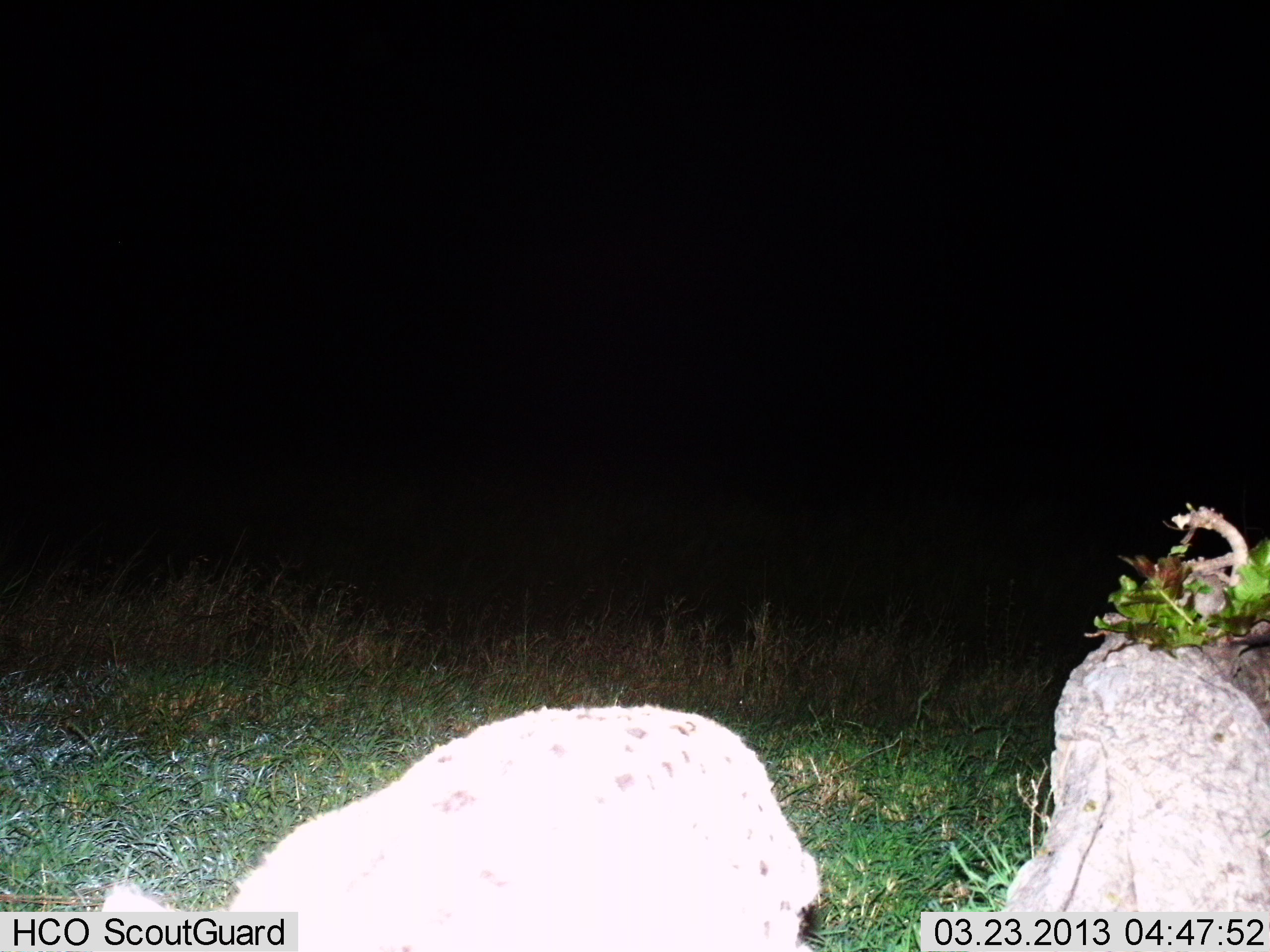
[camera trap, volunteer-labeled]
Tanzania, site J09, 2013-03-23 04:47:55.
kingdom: Animalia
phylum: Chordata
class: Mammalia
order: Carnivora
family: Hyaenidae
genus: Crocuta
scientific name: Crocuta crocuta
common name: spotted hyena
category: hyenaspotted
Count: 1.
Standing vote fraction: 62%.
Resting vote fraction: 0%.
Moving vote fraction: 38%.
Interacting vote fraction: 0%.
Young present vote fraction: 0%.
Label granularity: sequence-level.